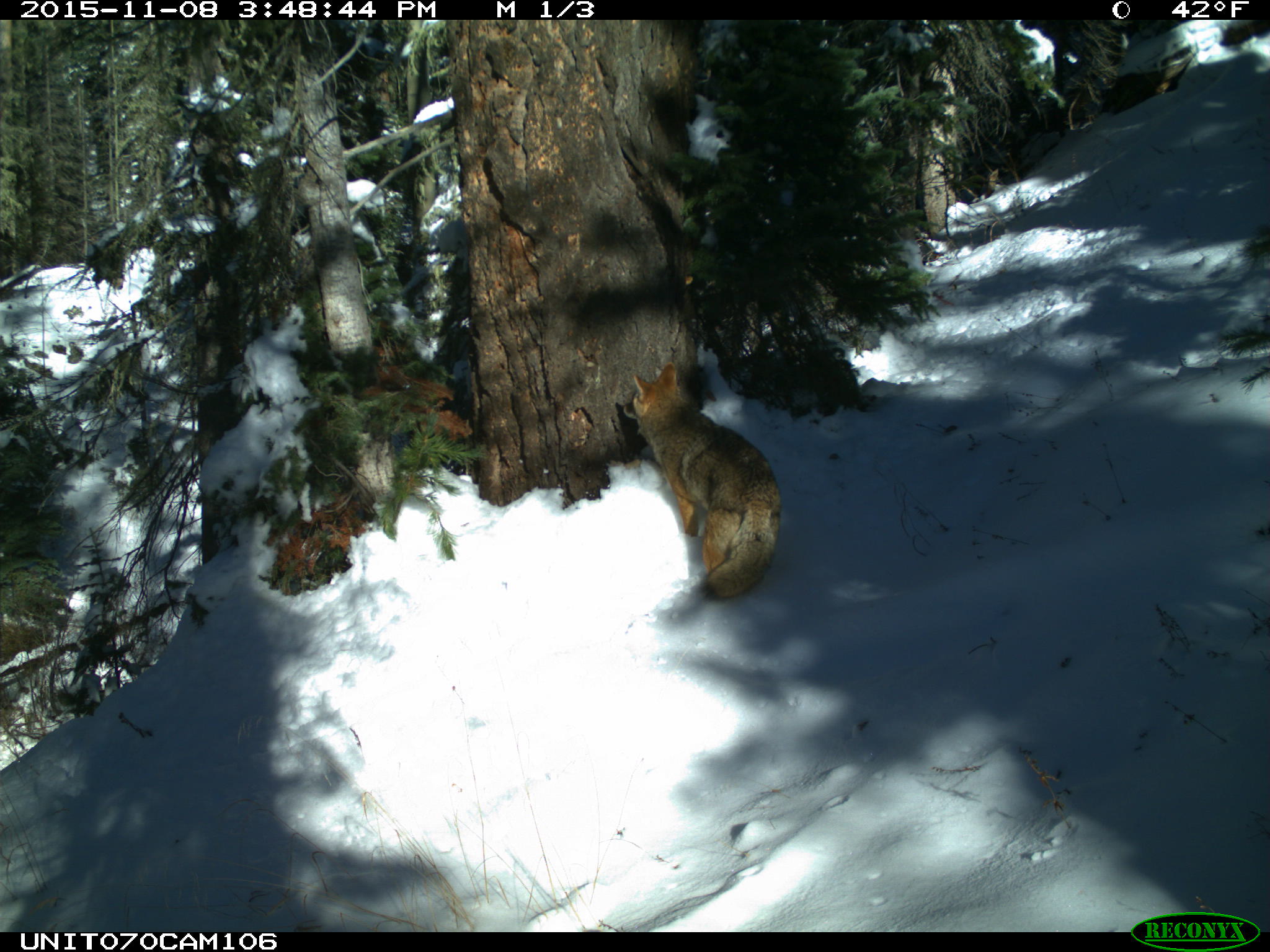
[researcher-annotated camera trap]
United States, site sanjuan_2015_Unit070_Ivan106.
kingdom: Animalia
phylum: Chordata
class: Mammalia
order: Carnivora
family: Canidae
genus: Canis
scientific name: Canis latrans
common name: coyote